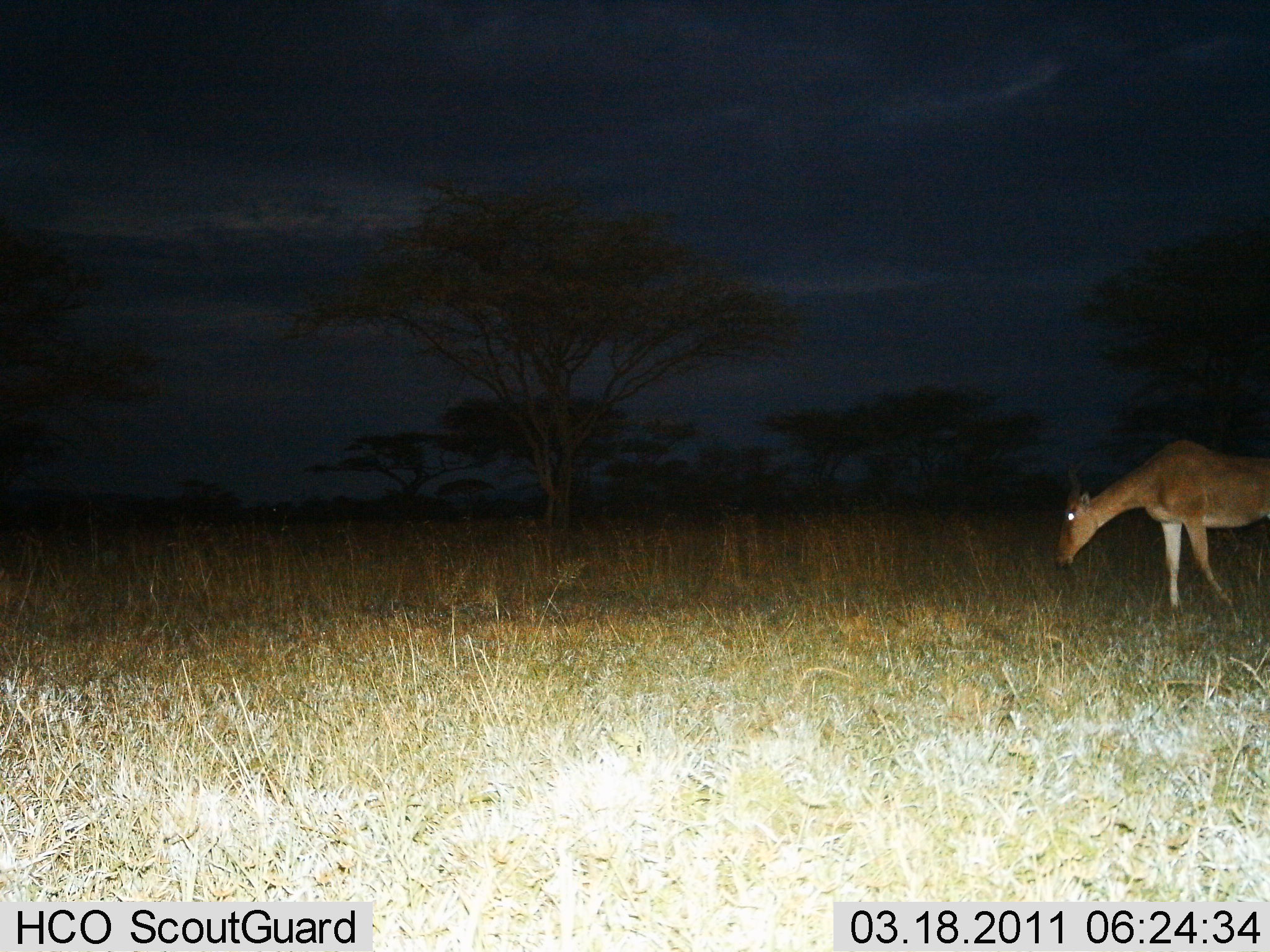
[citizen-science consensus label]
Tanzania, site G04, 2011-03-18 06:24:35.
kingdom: Animalia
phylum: Chordata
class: Mammalia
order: Artiodactyla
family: Bovidae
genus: Alcelaphus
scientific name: Alcelaphus buselaphus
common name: hartebeest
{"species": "hartebeest (Alcelaphus buselaphus)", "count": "1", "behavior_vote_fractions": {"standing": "30%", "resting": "0%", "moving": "30%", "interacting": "0%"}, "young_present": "0%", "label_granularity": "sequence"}